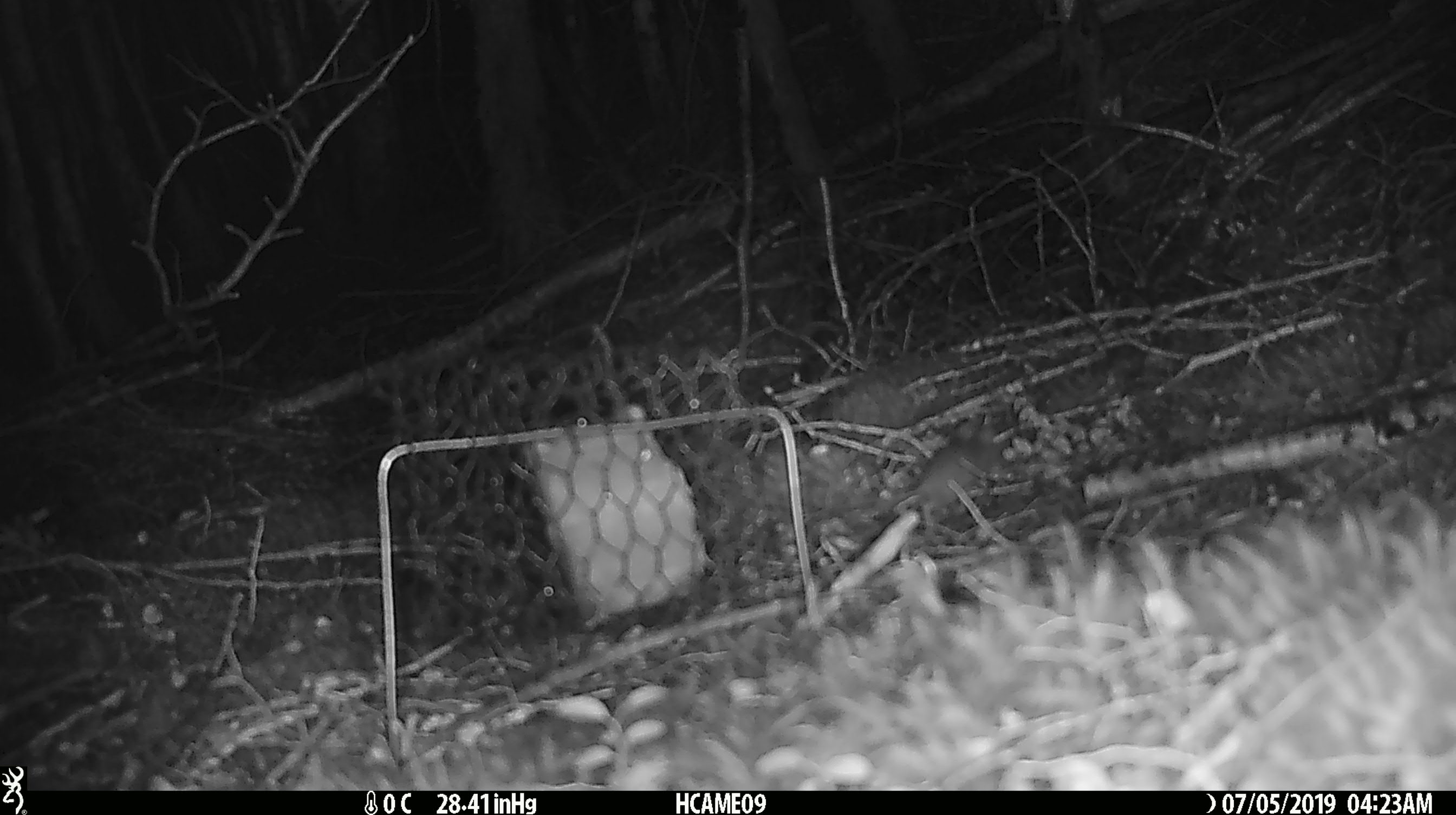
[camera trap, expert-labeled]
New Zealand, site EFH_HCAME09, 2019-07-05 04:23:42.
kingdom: Animalia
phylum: Chordata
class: Mammalia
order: Rodentia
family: Muridae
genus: Mus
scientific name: Mus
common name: mouse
Mouse (Mus).